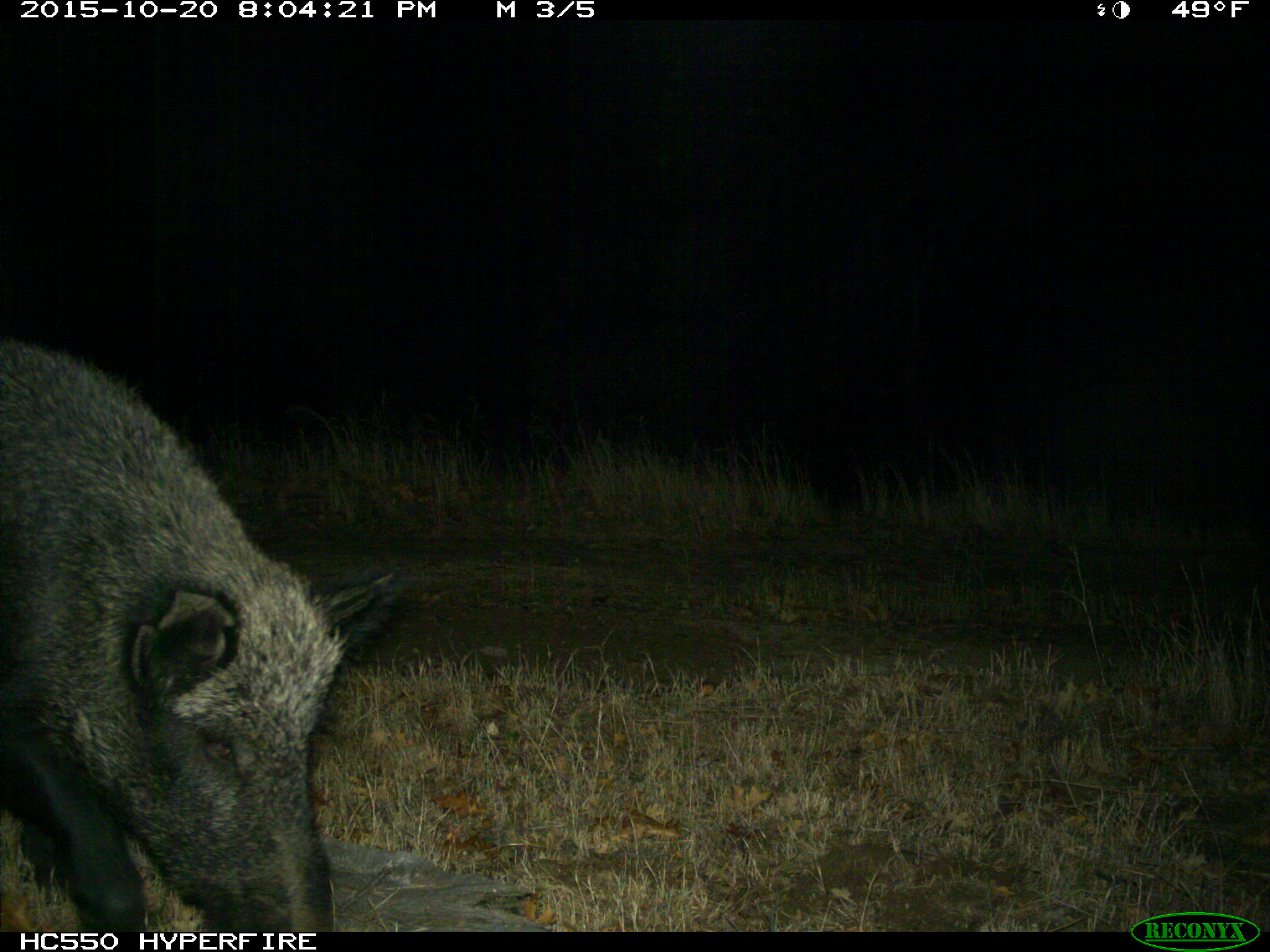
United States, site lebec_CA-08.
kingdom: Animalia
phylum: Chordata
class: Mammalia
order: Artiodactyla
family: Suidae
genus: Sus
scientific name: Sus scrofa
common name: wild boar